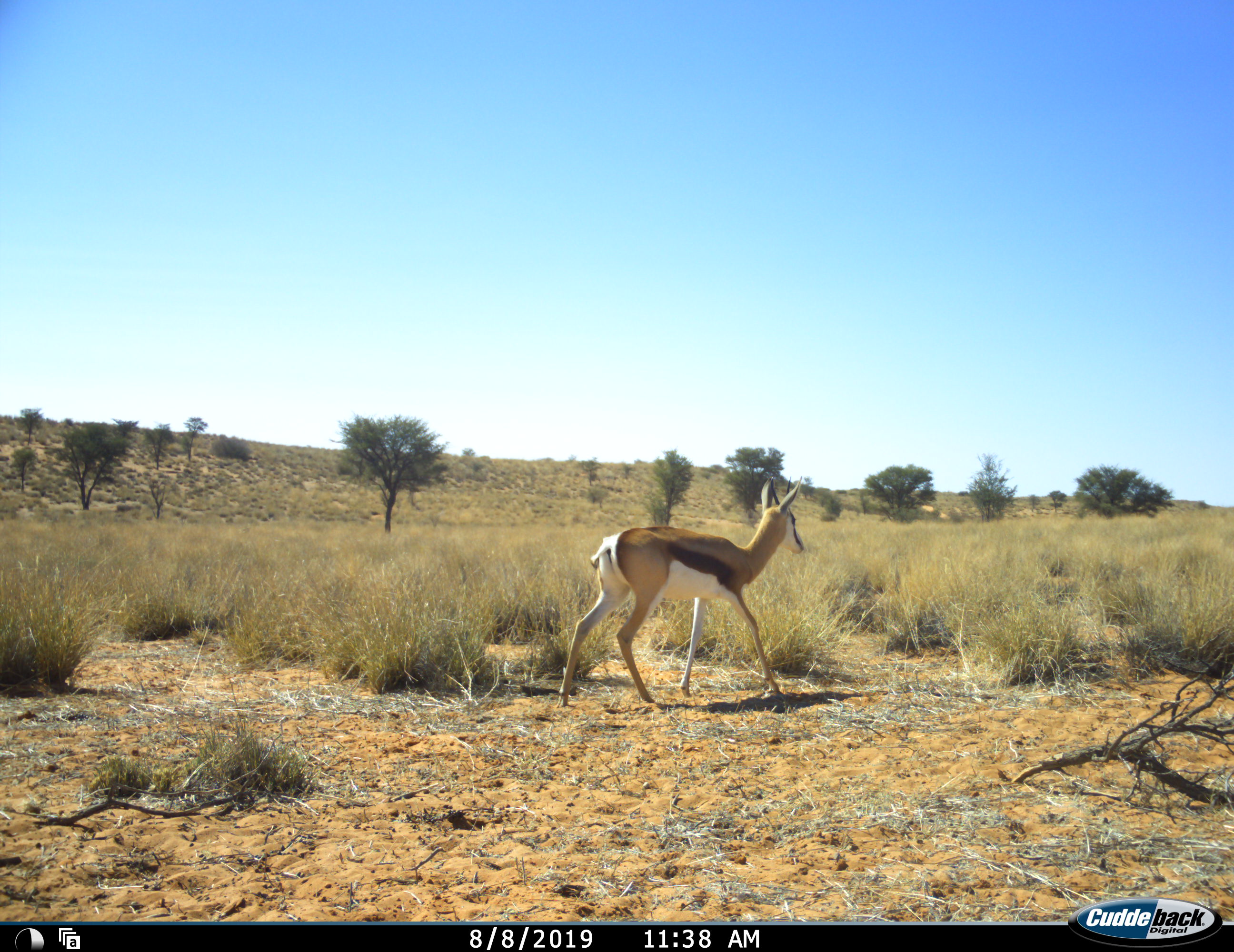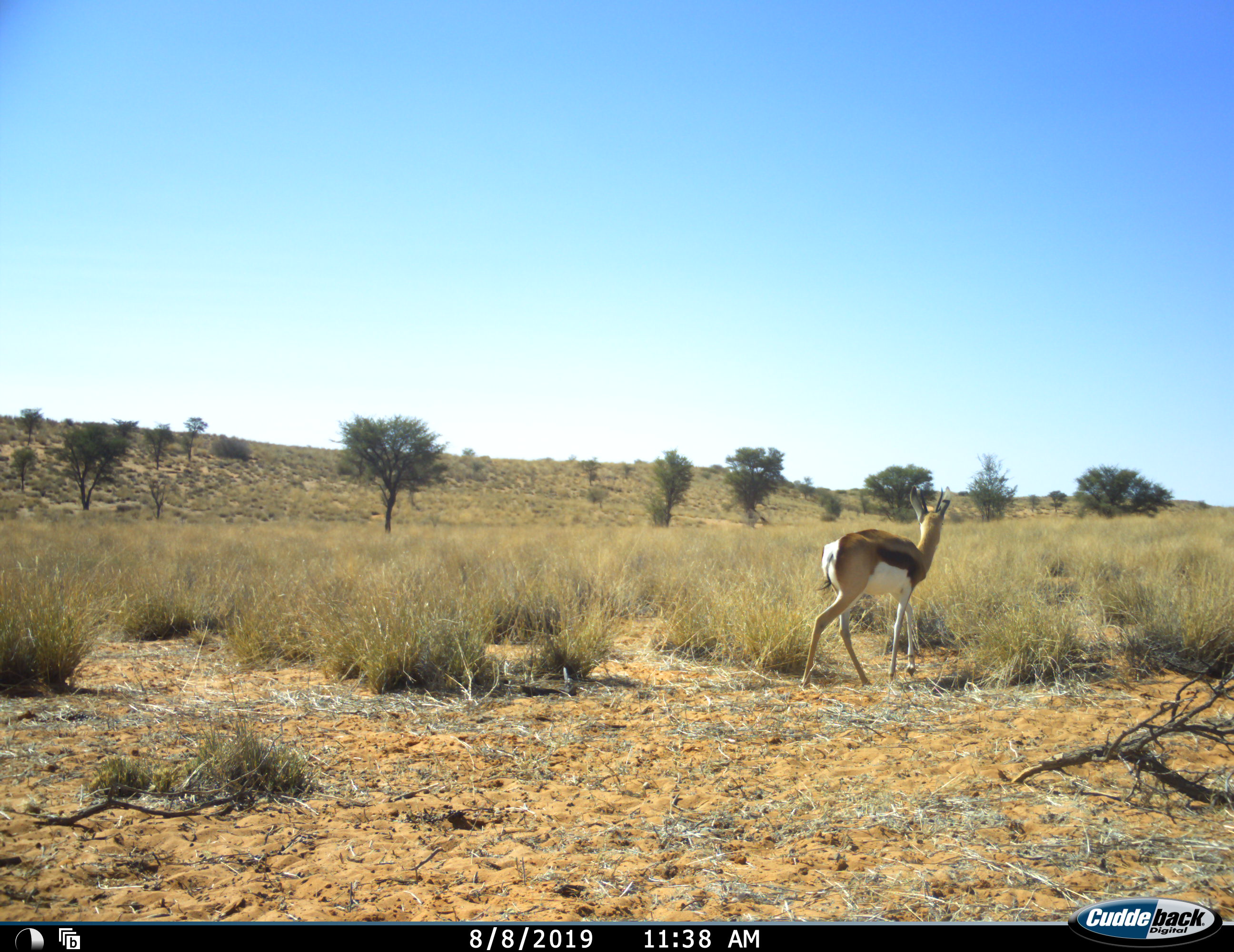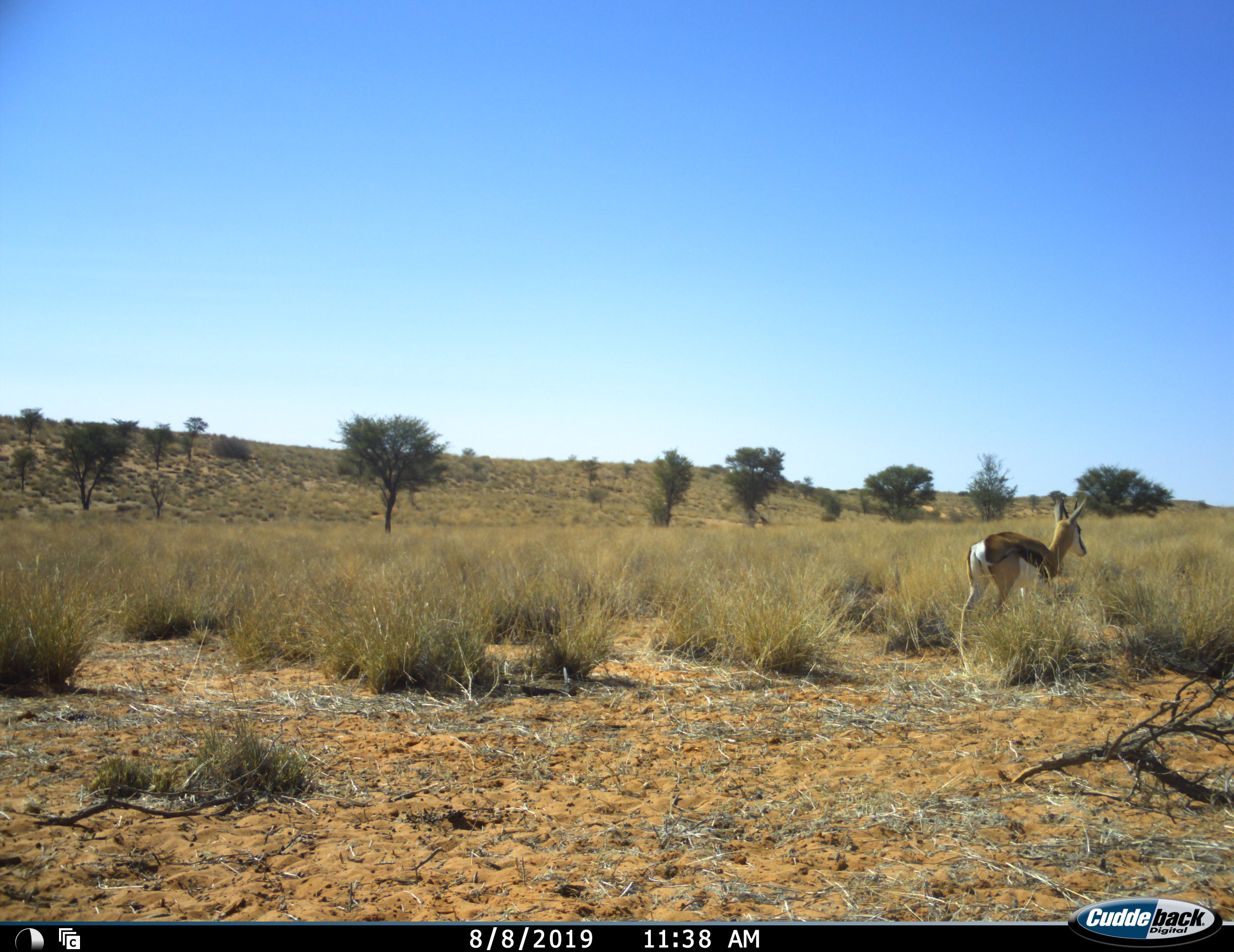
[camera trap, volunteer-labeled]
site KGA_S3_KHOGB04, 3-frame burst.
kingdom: Animalia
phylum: Chordata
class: Mammalia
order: Artiodactyla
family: Bovidae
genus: Antidorcas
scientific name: Antidorcas marsupialis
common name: springbok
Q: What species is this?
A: Springbok (Antidorcas marsupialis).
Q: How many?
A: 1.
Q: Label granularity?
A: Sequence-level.